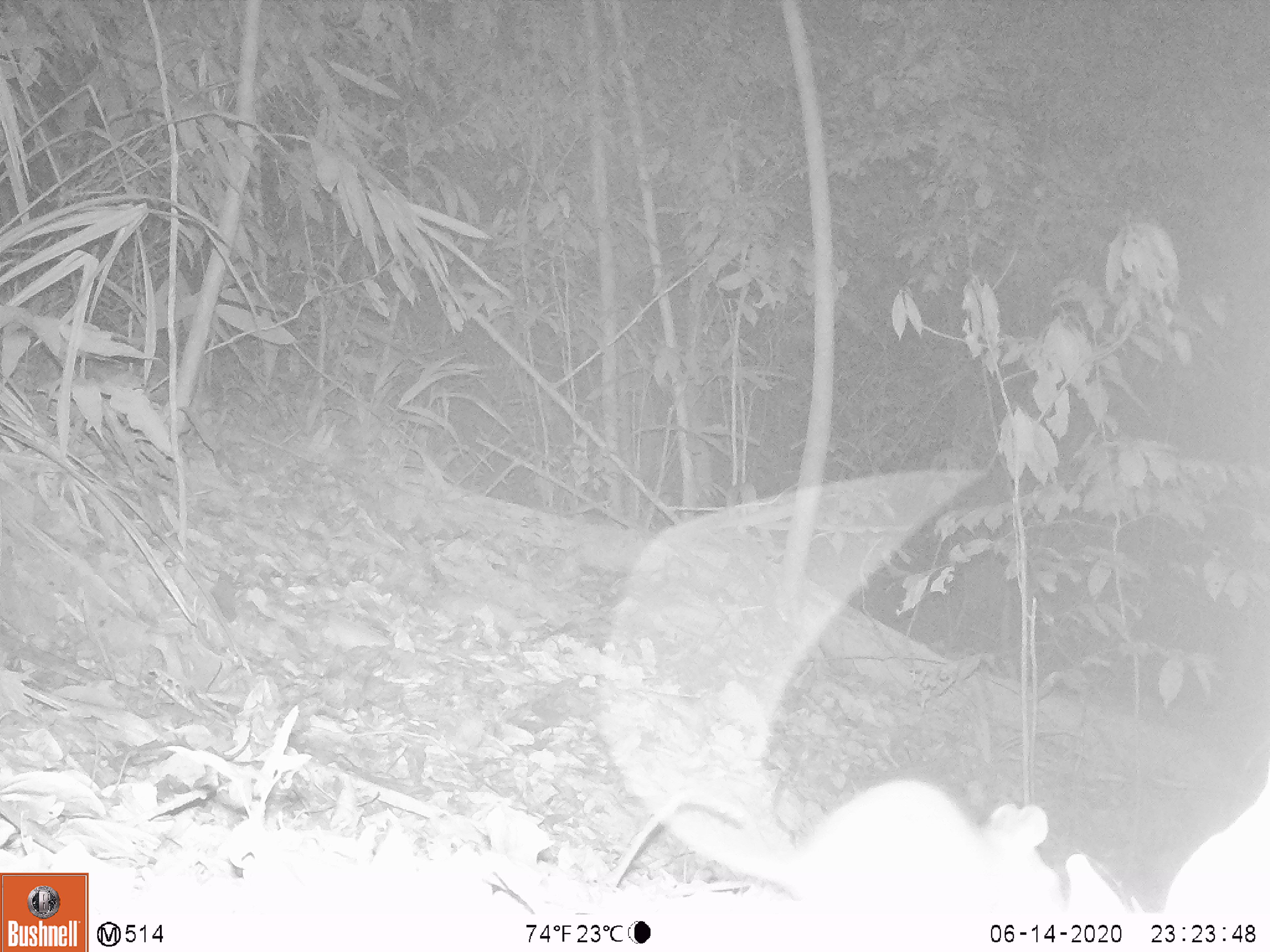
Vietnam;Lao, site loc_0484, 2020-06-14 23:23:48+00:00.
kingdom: Animalia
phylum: Chordata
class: Mammalia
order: Rodentia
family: Muridae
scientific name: Muridae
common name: old-world mice and rats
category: unidentified murid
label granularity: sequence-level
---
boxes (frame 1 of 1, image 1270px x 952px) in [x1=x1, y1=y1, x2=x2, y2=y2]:
unidentified murid: [x1=596, y1=467, x2=1062, y2=911]